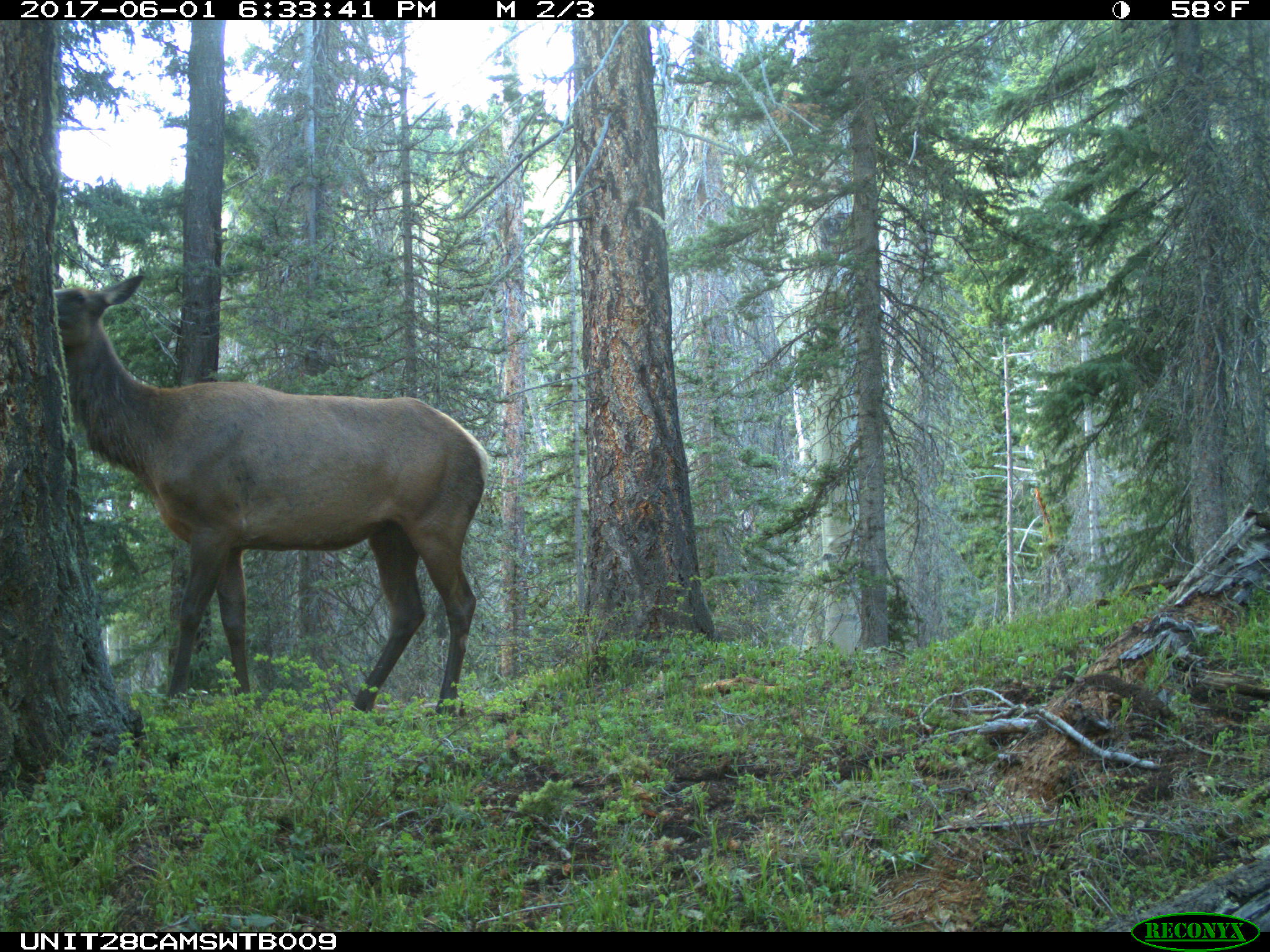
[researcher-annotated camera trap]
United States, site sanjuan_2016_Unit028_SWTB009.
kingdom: Animalia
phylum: Chordata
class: Mammalia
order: Artiodactyla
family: Cervidae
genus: Cervus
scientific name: Cervus elaphus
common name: red deer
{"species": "Cervus elaphus (red deer)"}